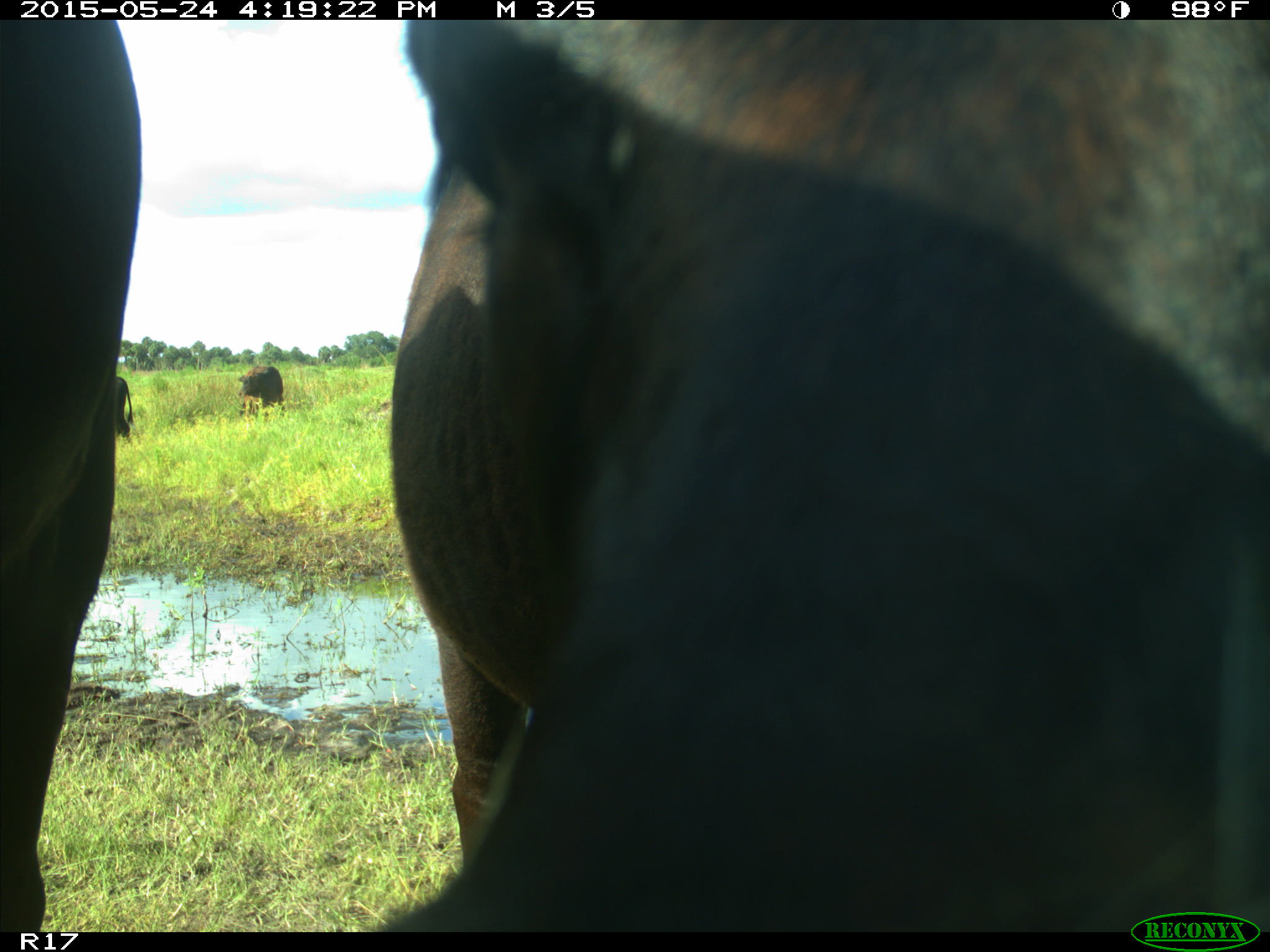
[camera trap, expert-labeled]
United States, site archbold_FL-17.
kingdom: Animalia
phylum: Chordata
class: Mammalia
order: Artiodactyla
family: Bovidae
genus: Bos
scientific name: Bos taurus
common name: domestic cow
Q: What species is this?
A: Bos taurus (domestic cow).